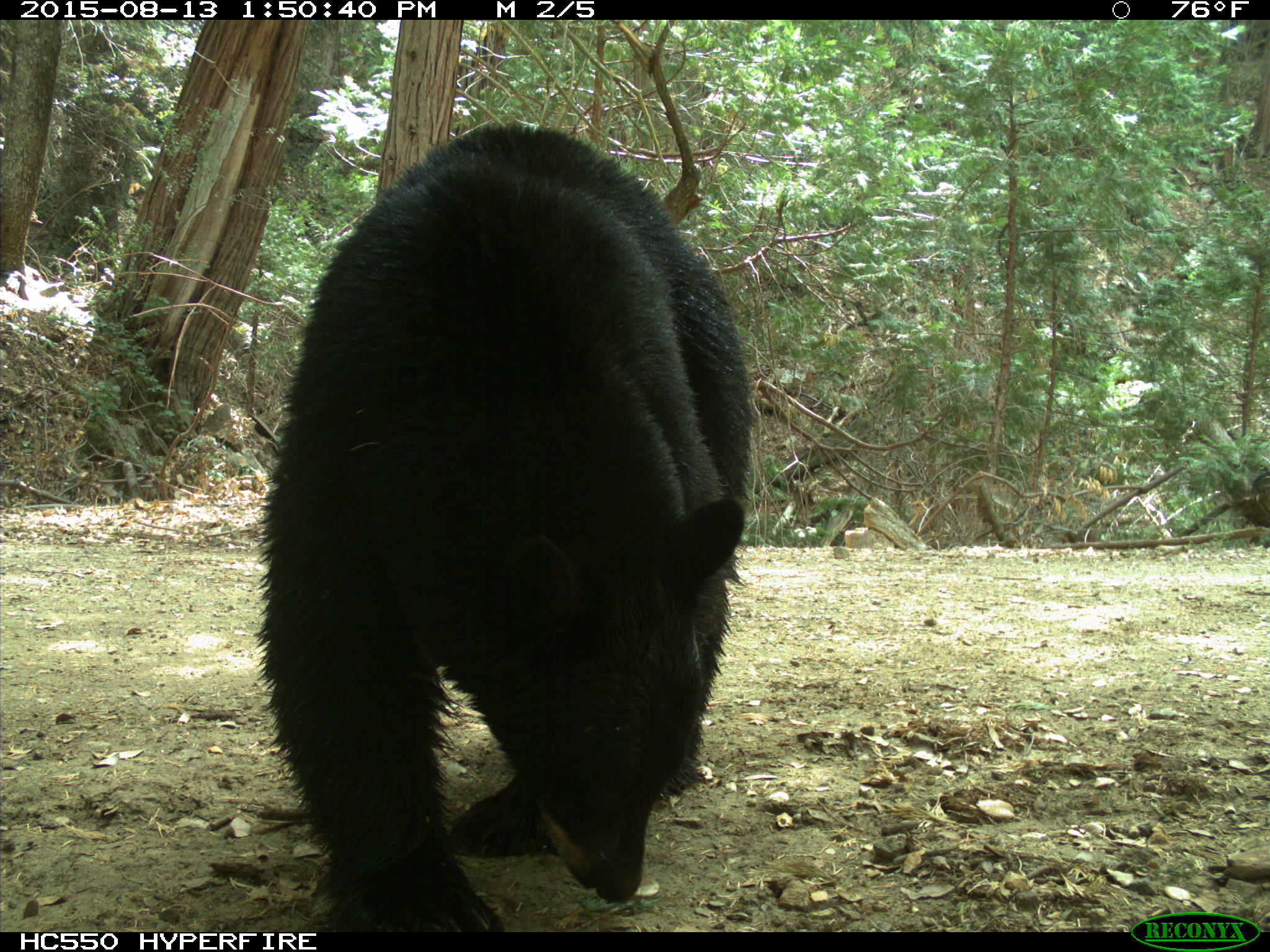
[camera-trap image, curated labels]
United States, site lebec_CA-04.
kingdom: Animalia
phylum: Chordata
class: Mammalia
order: Carnivora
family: Ursidae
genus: Ursus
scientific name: Ursus americanus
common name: american black bear